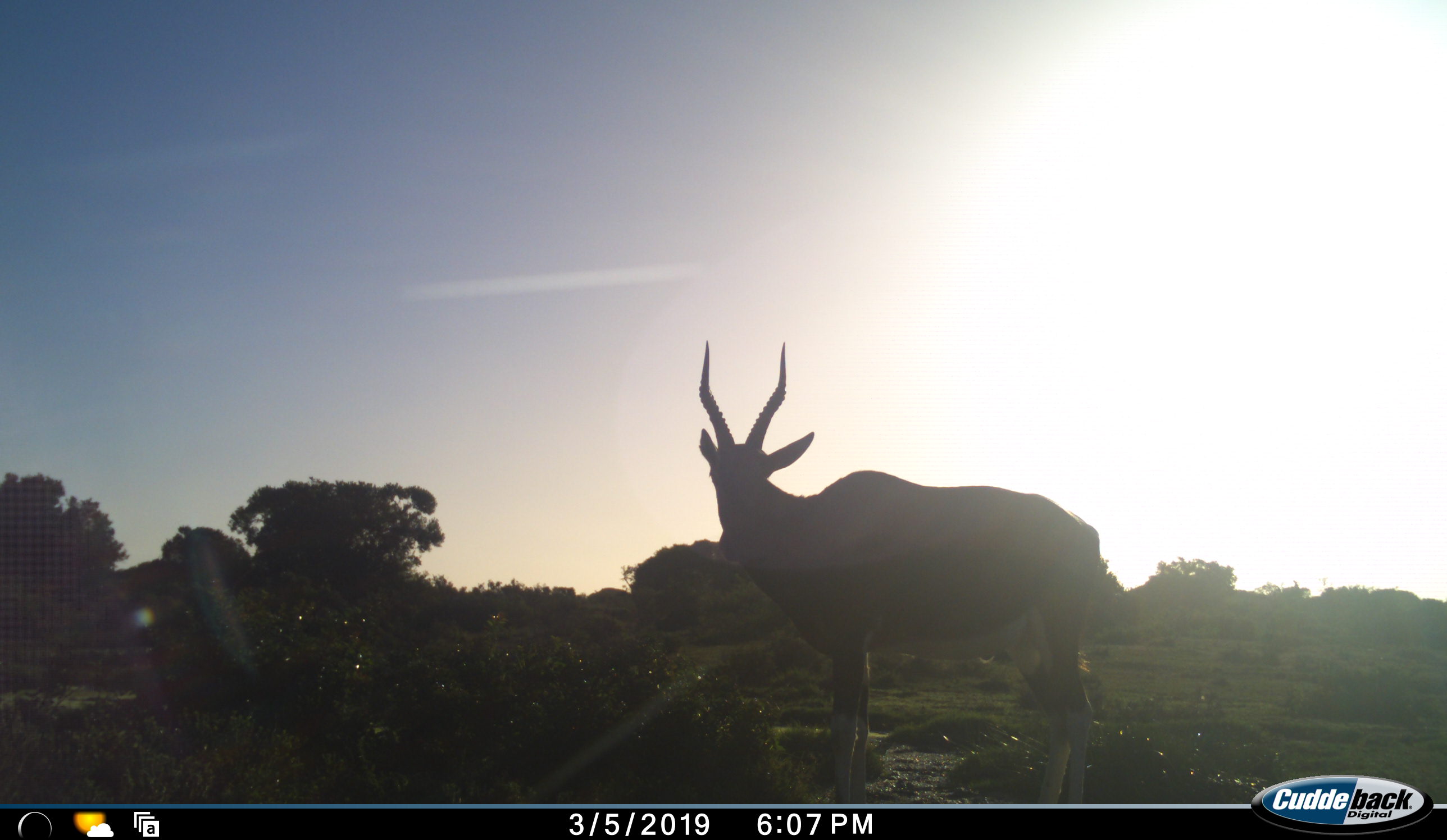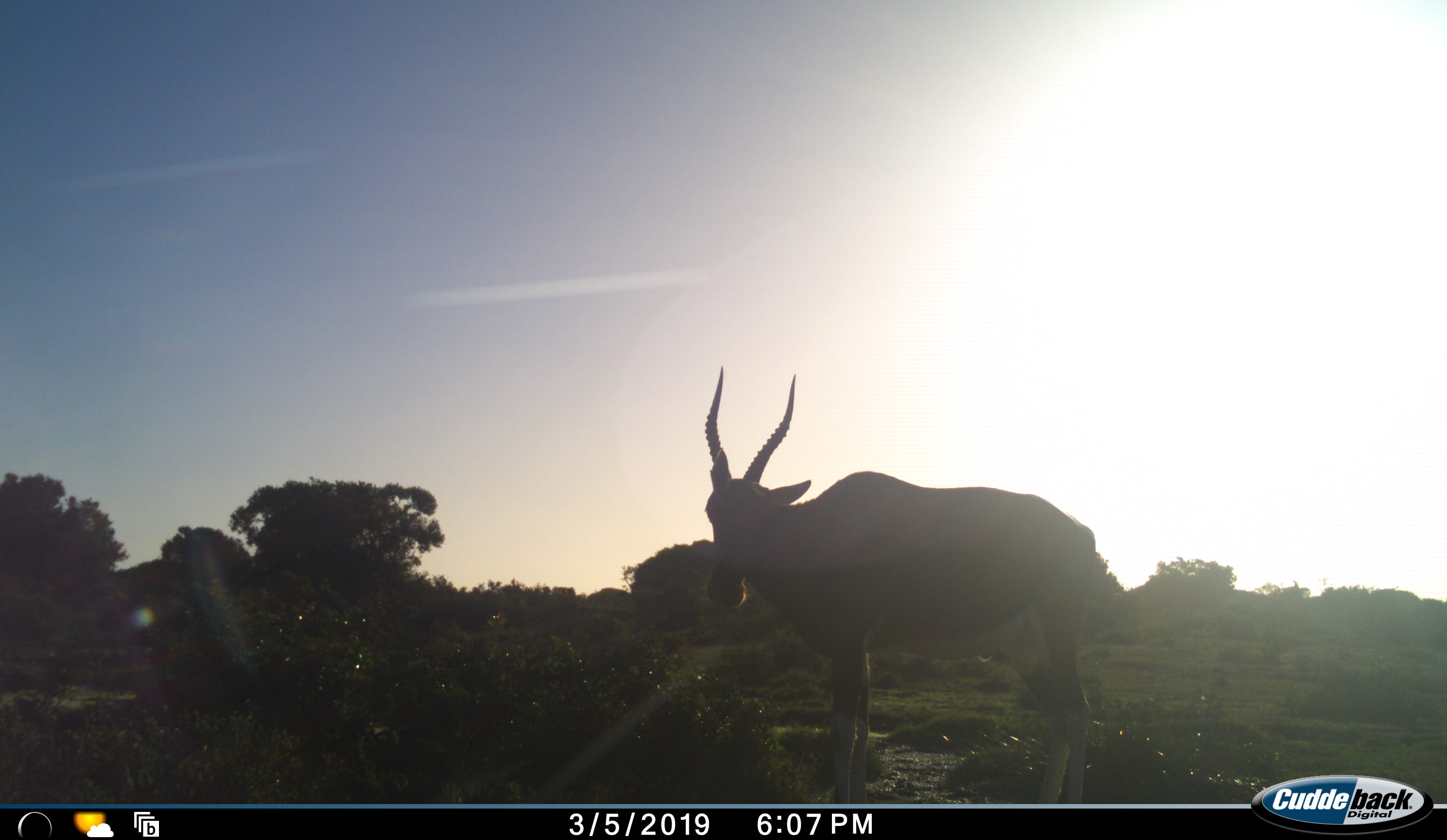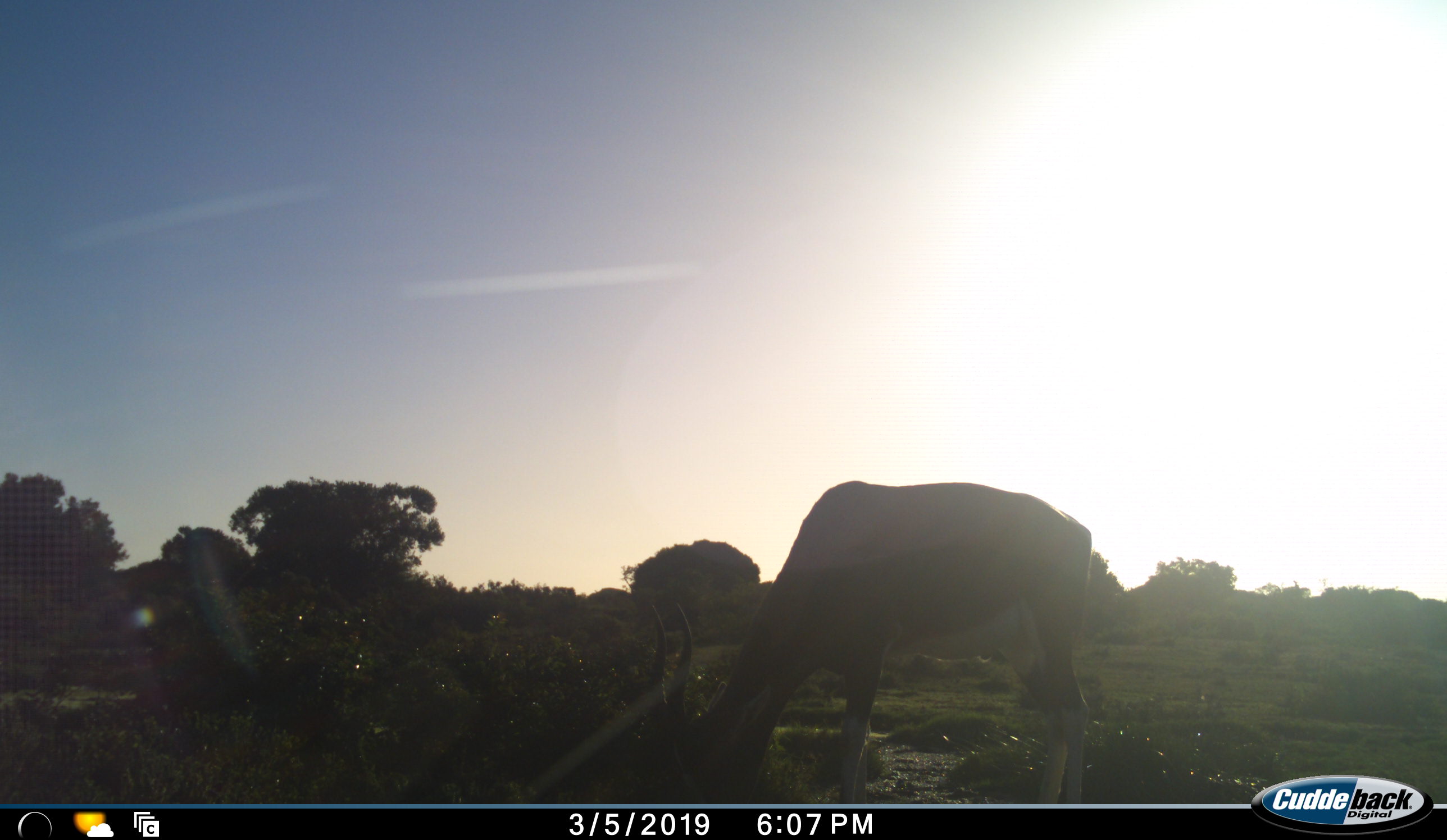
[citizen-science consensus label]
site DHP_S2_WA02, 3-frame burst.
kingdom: Animalia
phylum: Chordata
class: Mammalia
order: Artiodactyla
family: Bovidae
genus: Damaliscus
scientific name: Damaliscus pygargus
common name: bontebok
Bontebok (Damaliscus pygargus), count 1. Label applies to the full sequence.